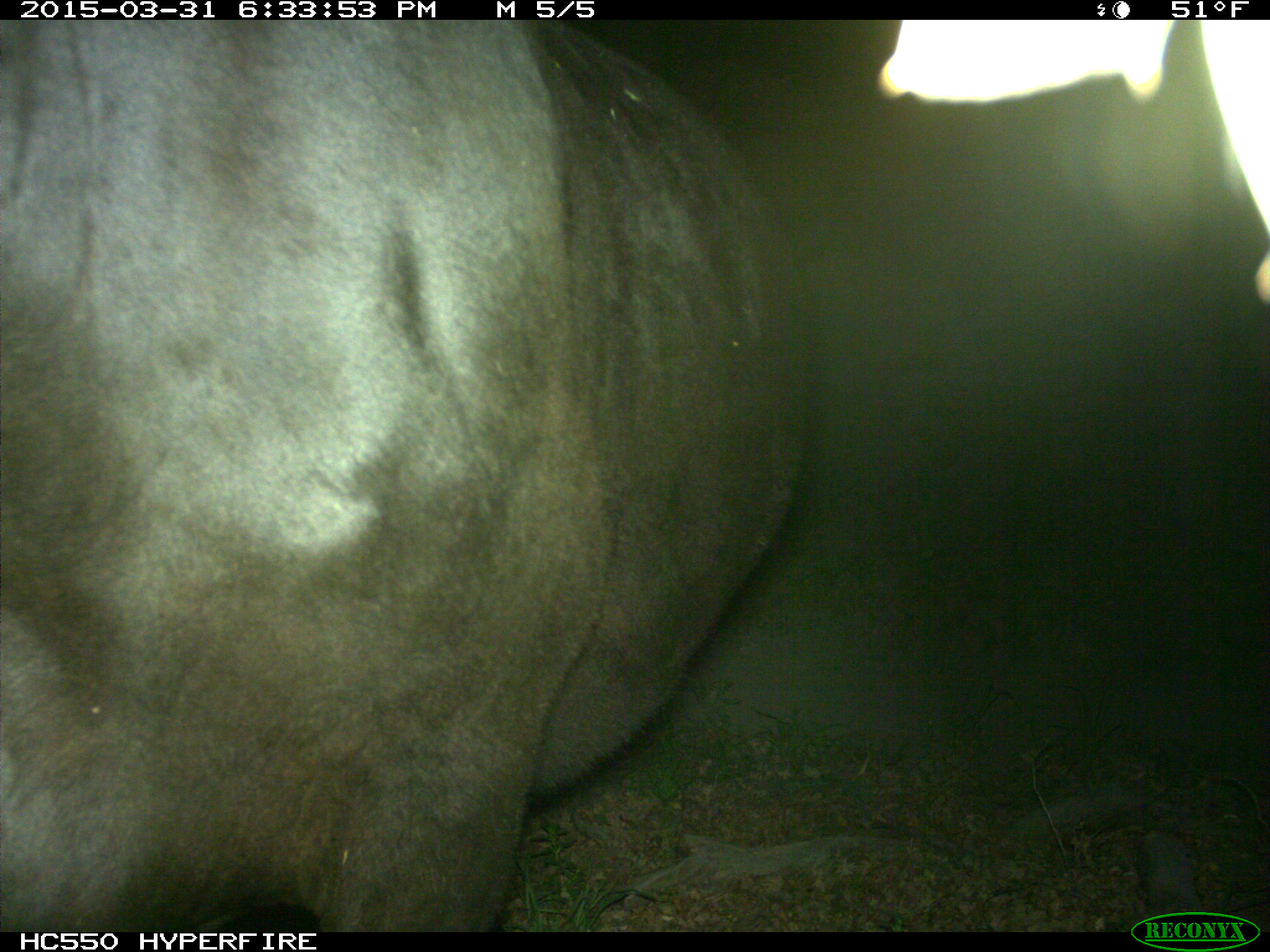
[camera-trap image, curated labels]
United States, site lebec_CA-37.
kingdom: Animalia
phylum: Chordata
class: Mammalia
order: Artiodactyla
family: Bovidae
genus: Bos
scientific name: Bos taurus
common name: domestic cow